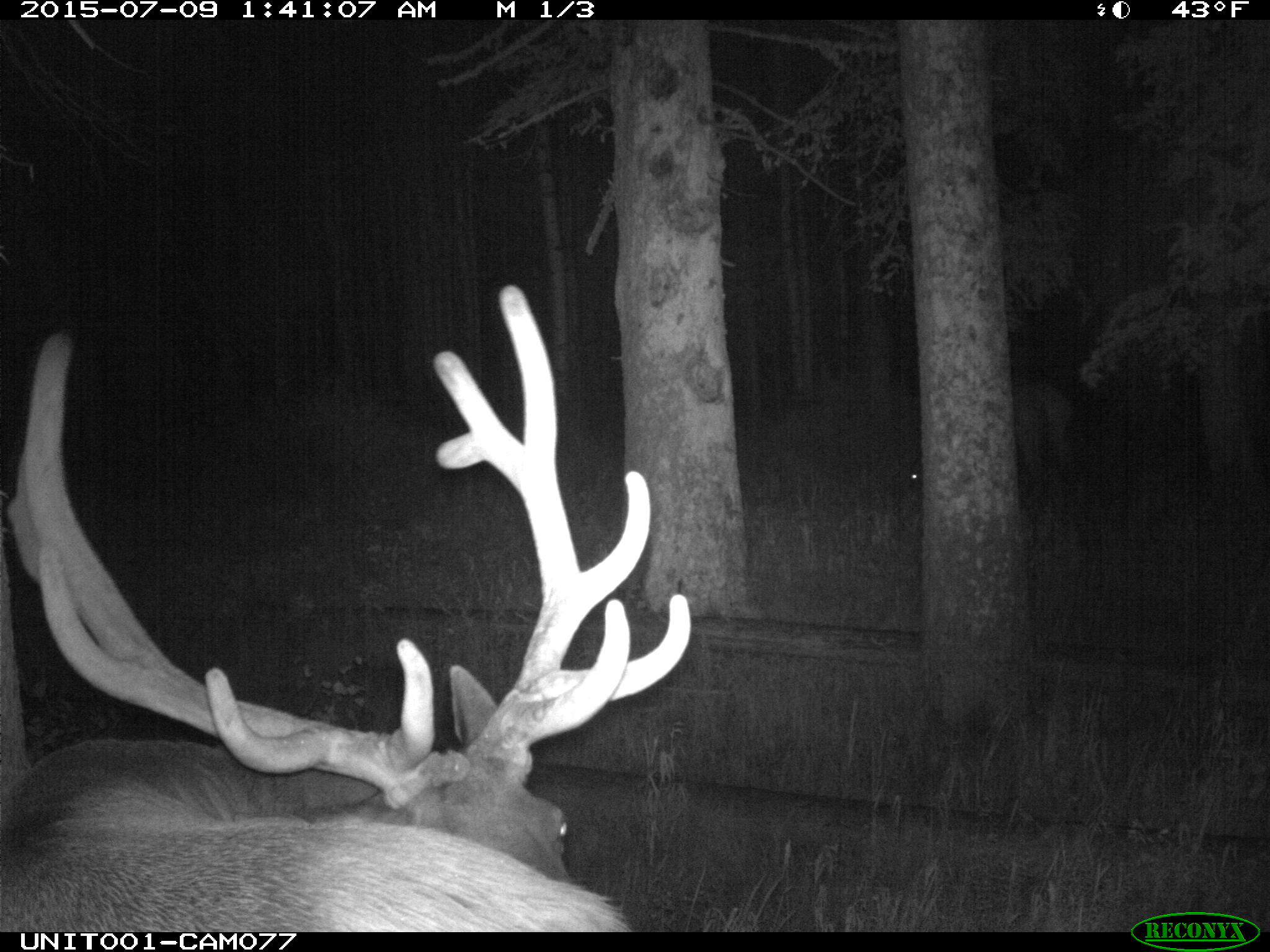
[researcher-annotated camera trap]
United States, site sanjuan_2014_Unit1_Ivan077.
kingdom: Animalia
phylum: Chordata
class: Mammalia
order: Artiodactyla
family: Cervidae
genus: Cervus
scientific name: Cervus elaphus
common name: red deer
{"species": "Cervus elaphus (red deer)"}